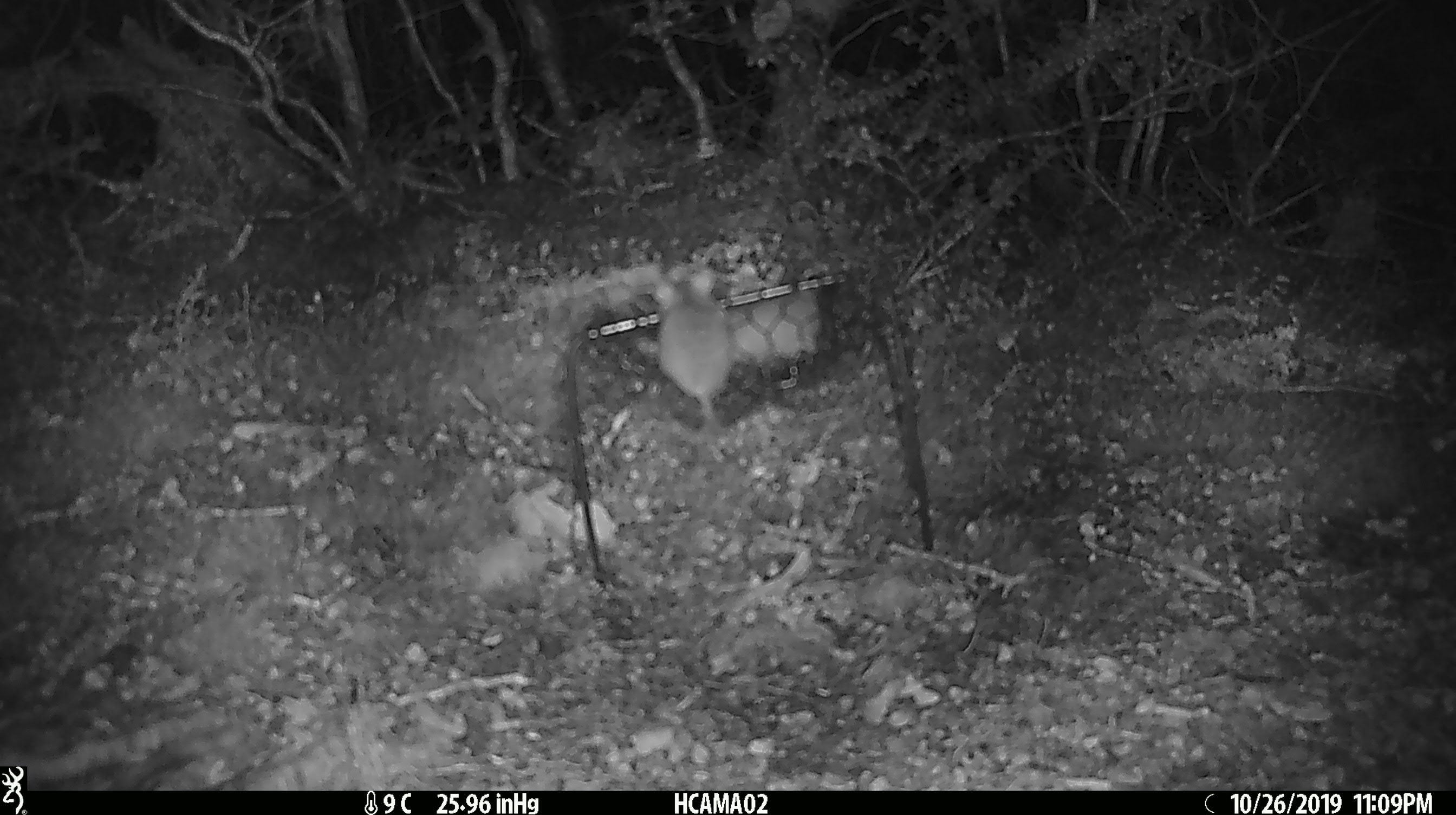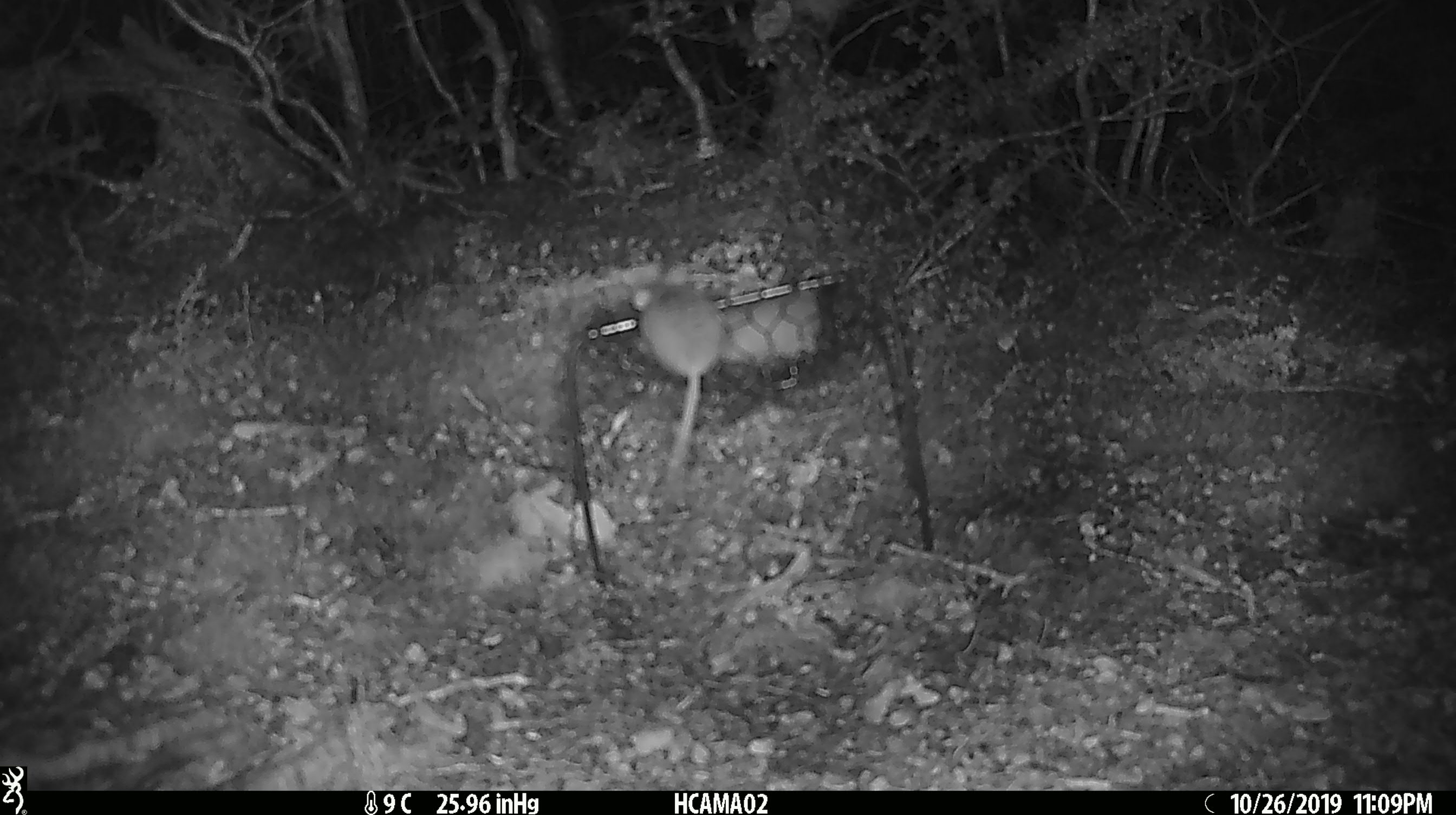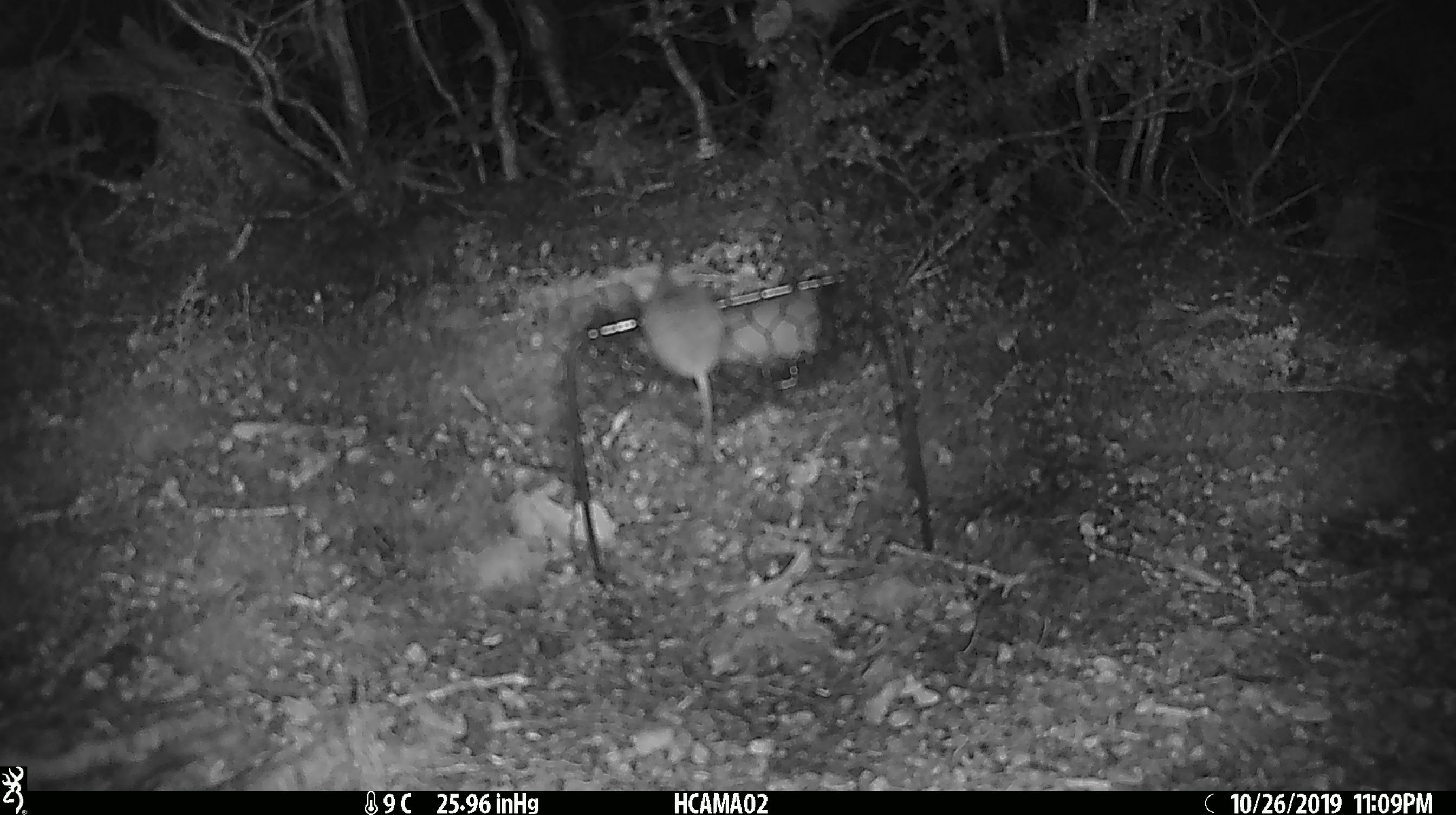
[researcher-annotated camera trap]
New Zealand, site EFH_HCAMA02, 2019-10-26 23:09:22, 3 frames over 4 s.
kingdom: Animalia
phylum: Chordata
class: Mammalia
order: Rodentia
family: Muridae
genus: Mus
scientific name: Mus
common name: mouse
Mouse (Mus).